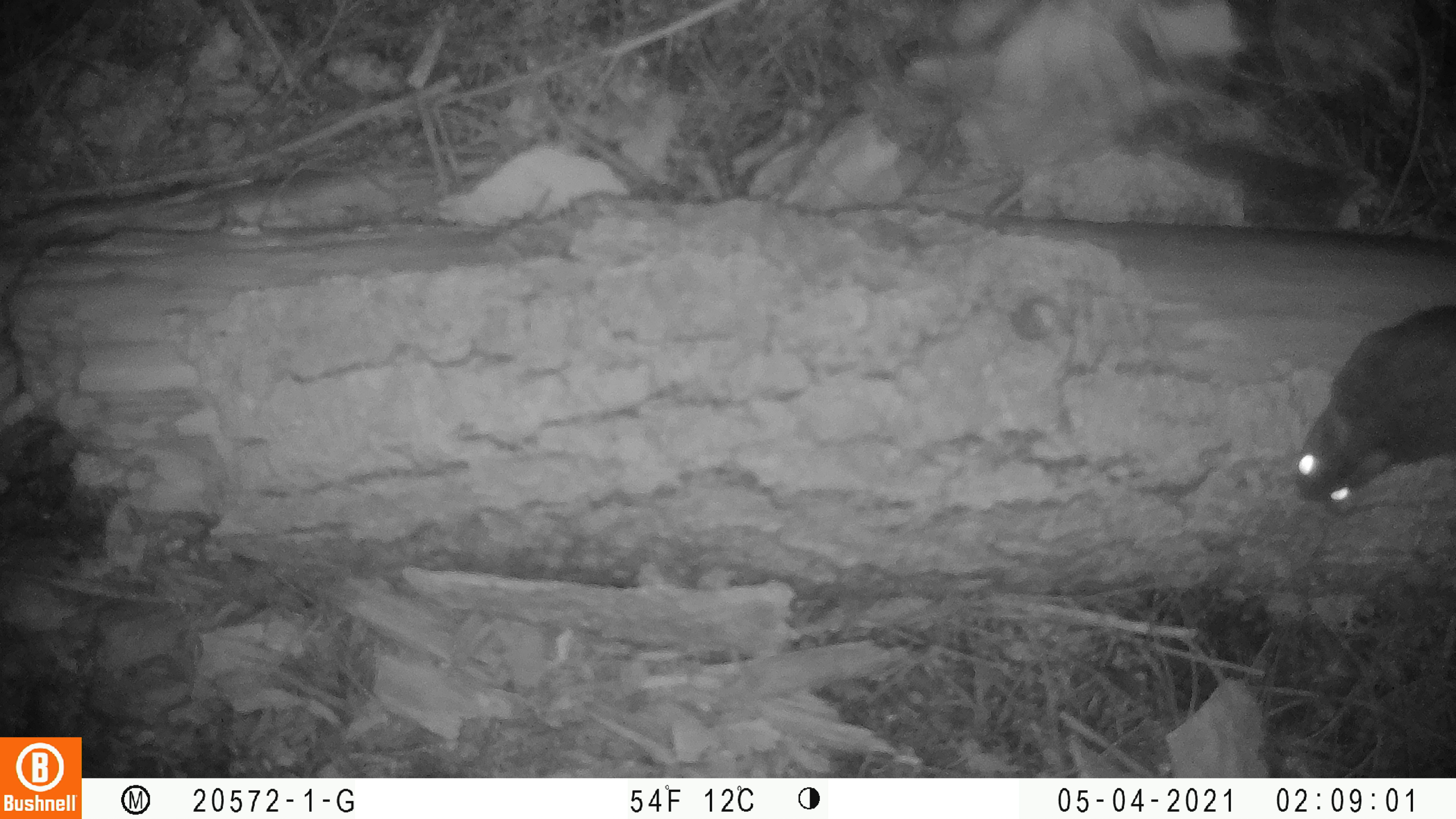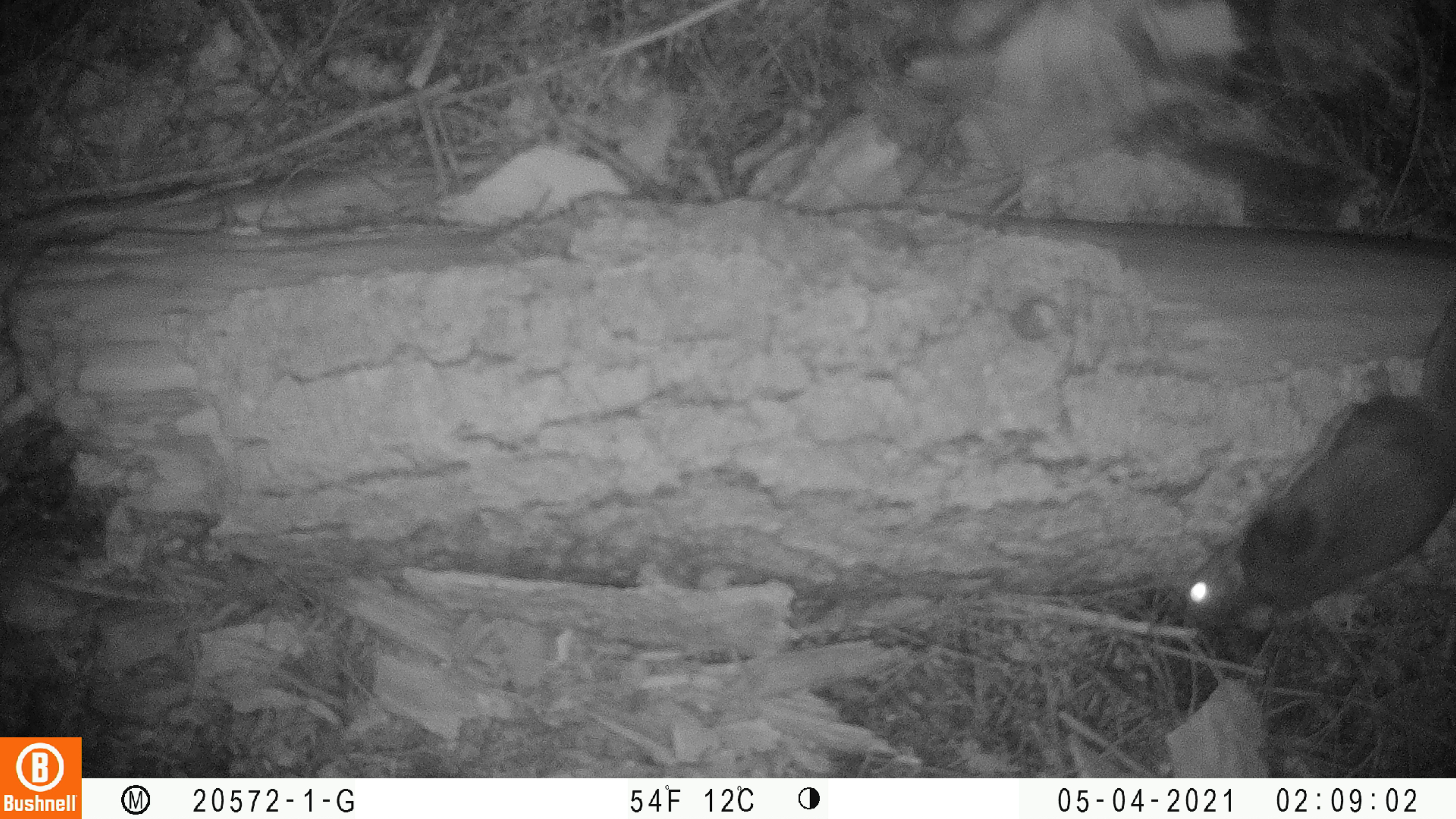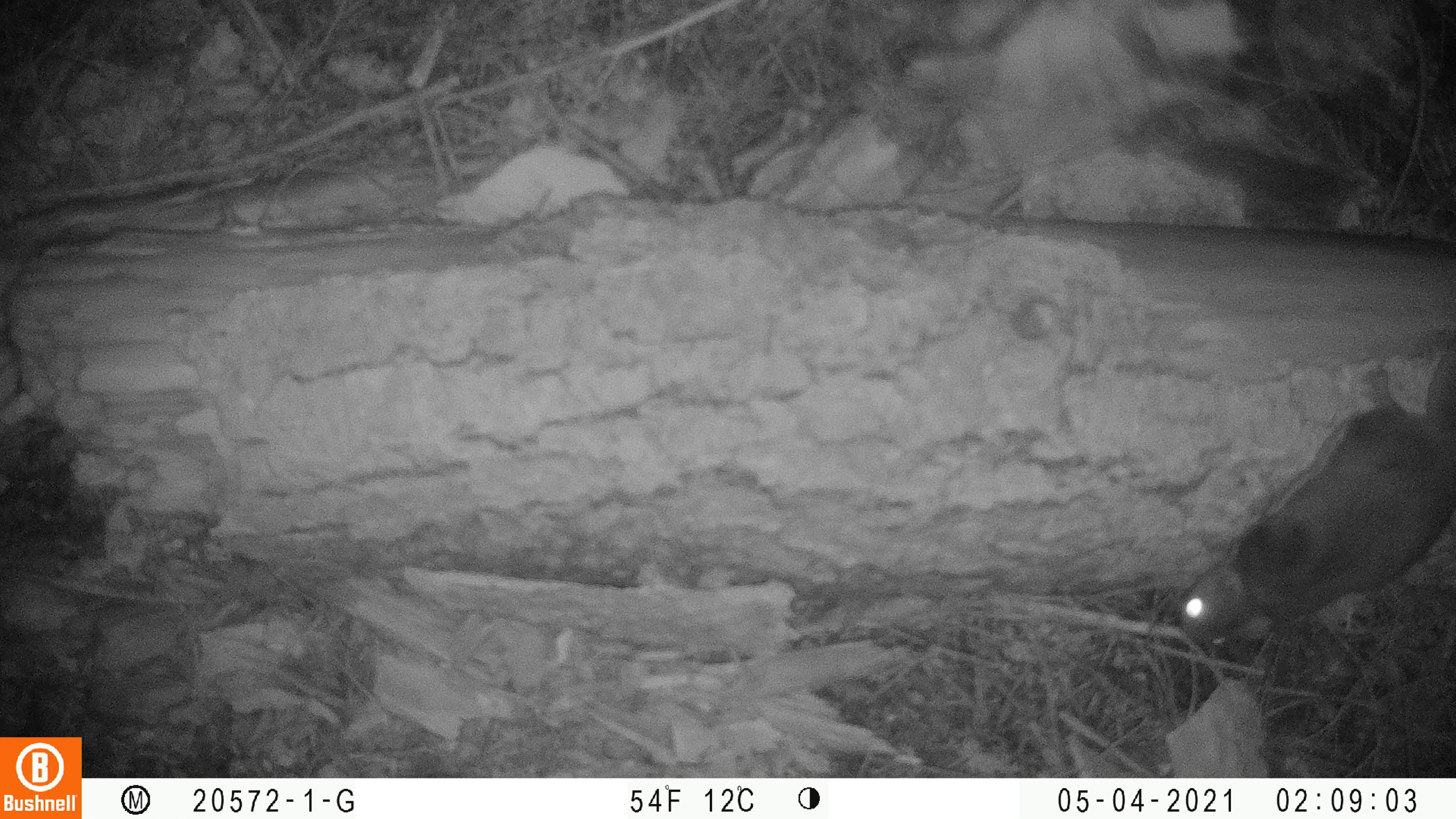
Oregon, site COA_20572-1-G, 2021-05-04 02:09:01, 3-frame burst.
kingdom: Animalia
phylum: Chordata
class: Mammalia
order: Rodentia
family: Sciuridae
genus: Glaucomys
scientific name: Glaucomys oregonensis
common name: humboldt's flying squirrel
Humboldt's flying squirrel (Glaucomys oregonensis).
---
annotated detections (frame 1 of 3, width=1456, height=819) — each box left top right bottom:
humboldt's flying squirrel: 1291 292 1452 515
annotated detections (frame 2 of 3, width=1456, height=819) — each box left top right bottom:
humboldt's flying squirrel: 1174 295 1450 643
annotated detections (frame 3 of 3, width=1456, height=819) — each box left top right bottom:
humboldt's flying squirrel: 1177 335 1452 660